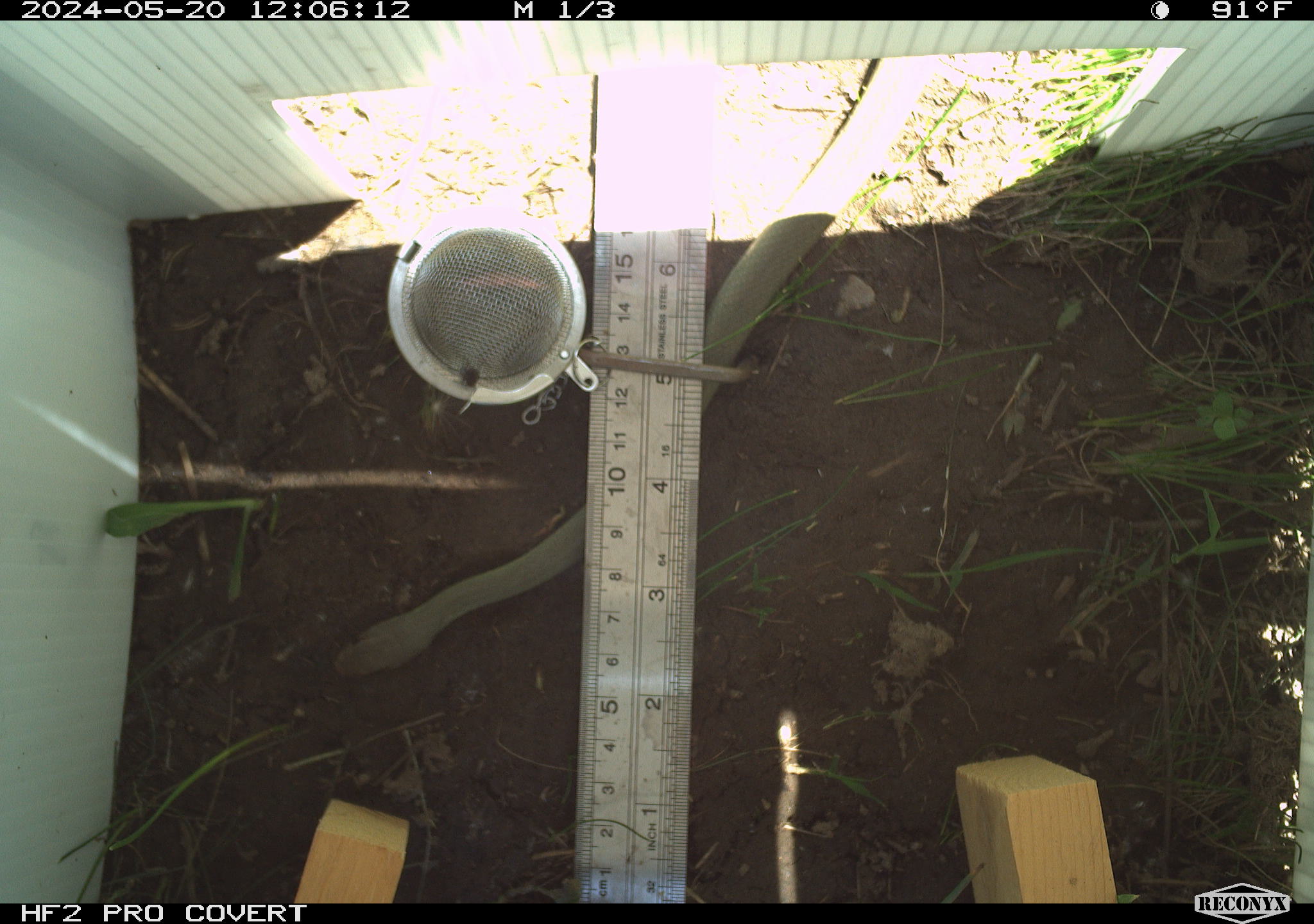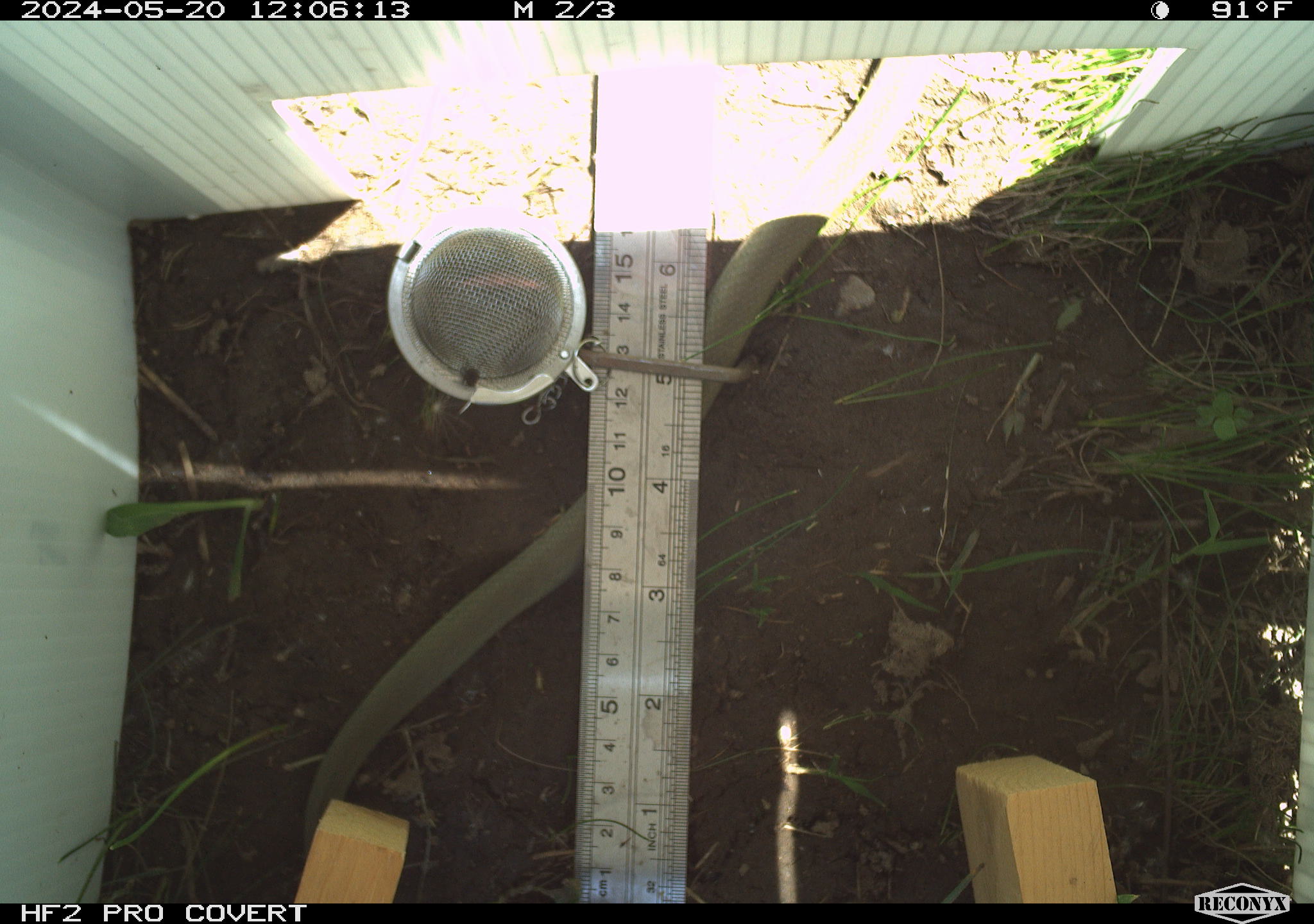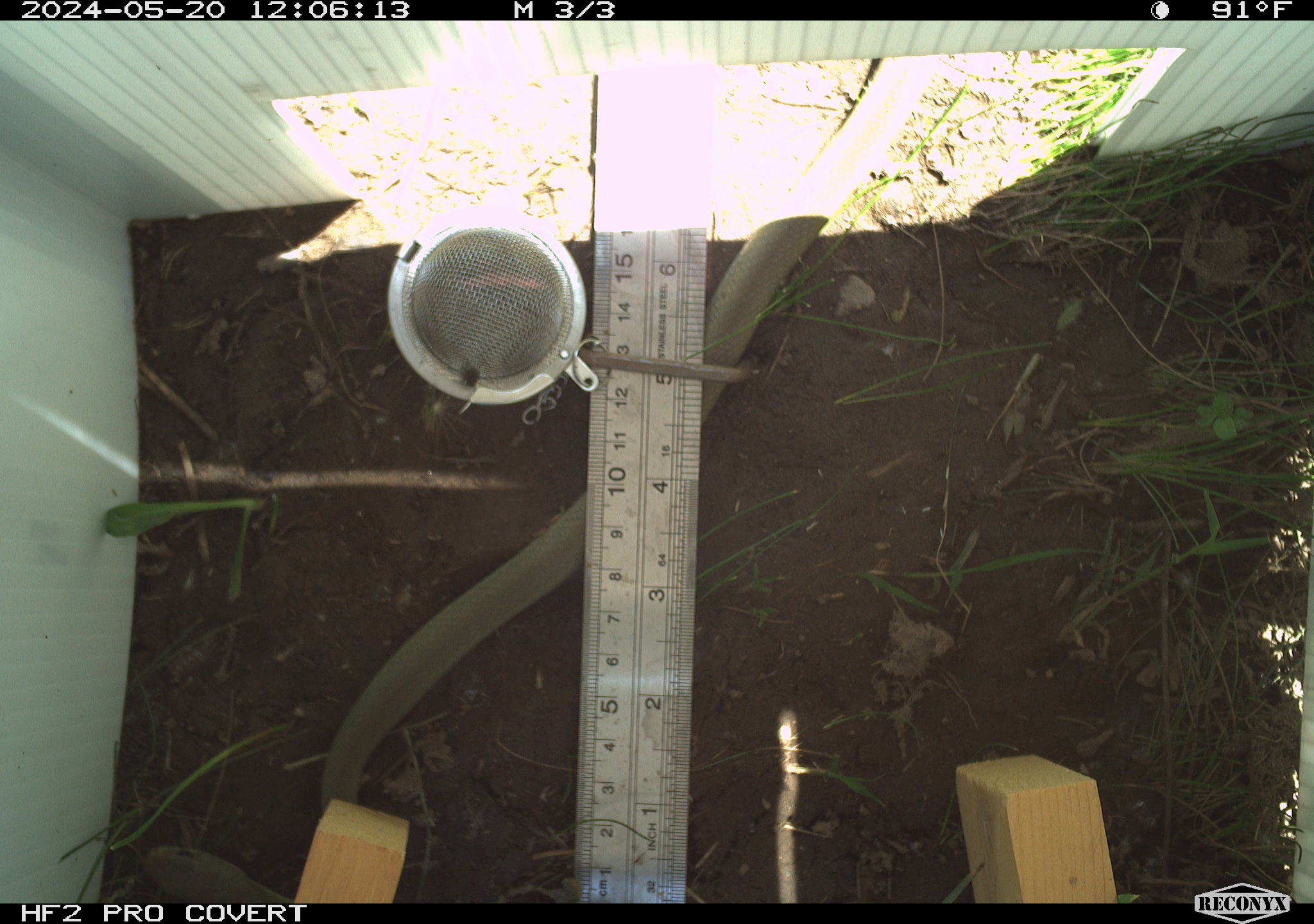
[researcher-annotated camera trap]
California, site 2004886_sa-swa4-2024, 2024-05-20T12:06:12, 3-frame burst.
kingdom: Animalia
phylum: Chordata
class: Reptilia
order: Squamata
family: Colubridae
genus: Coluber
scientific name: Coluber constrictor mormon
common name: western yellow-bellied racer